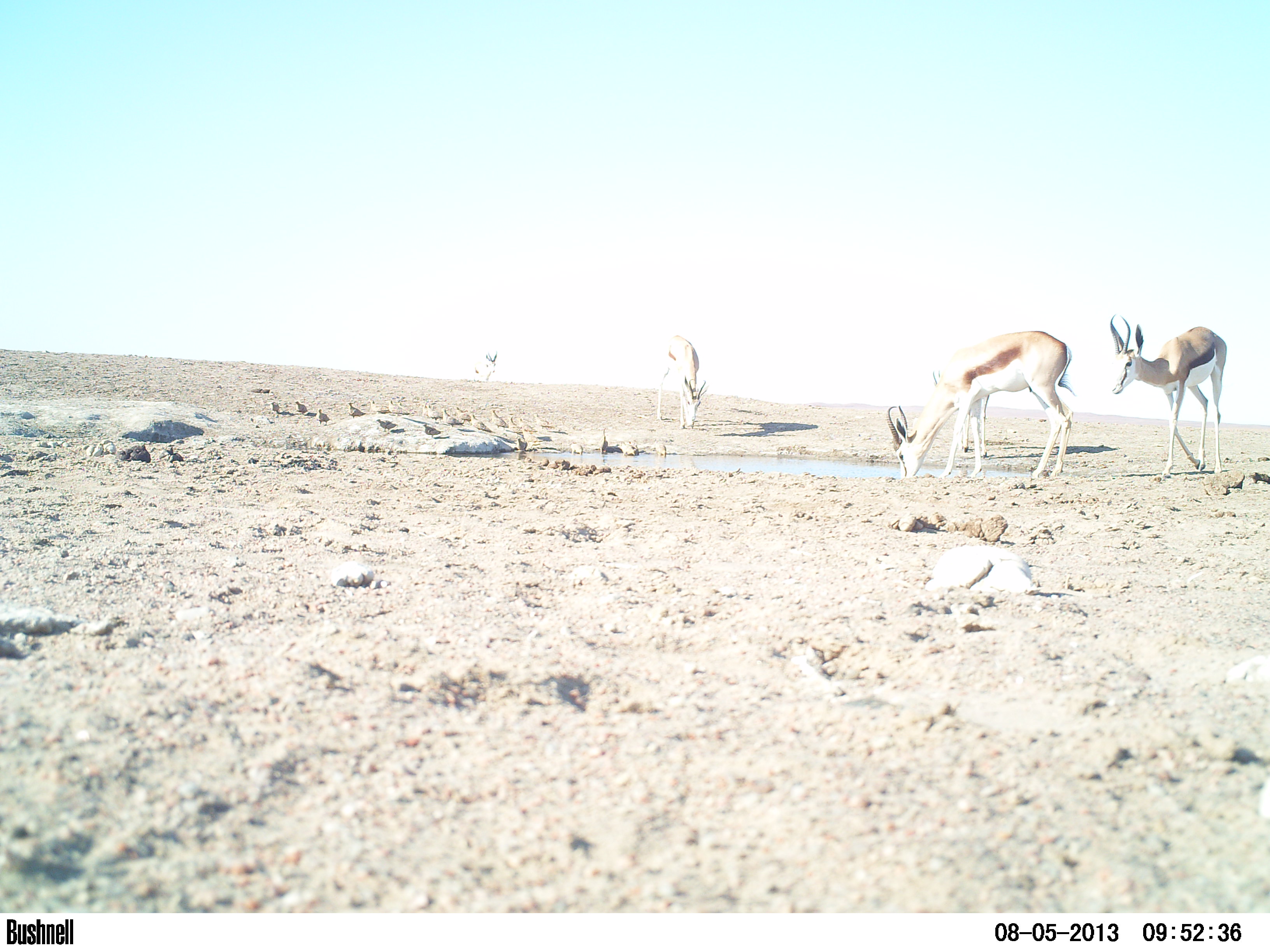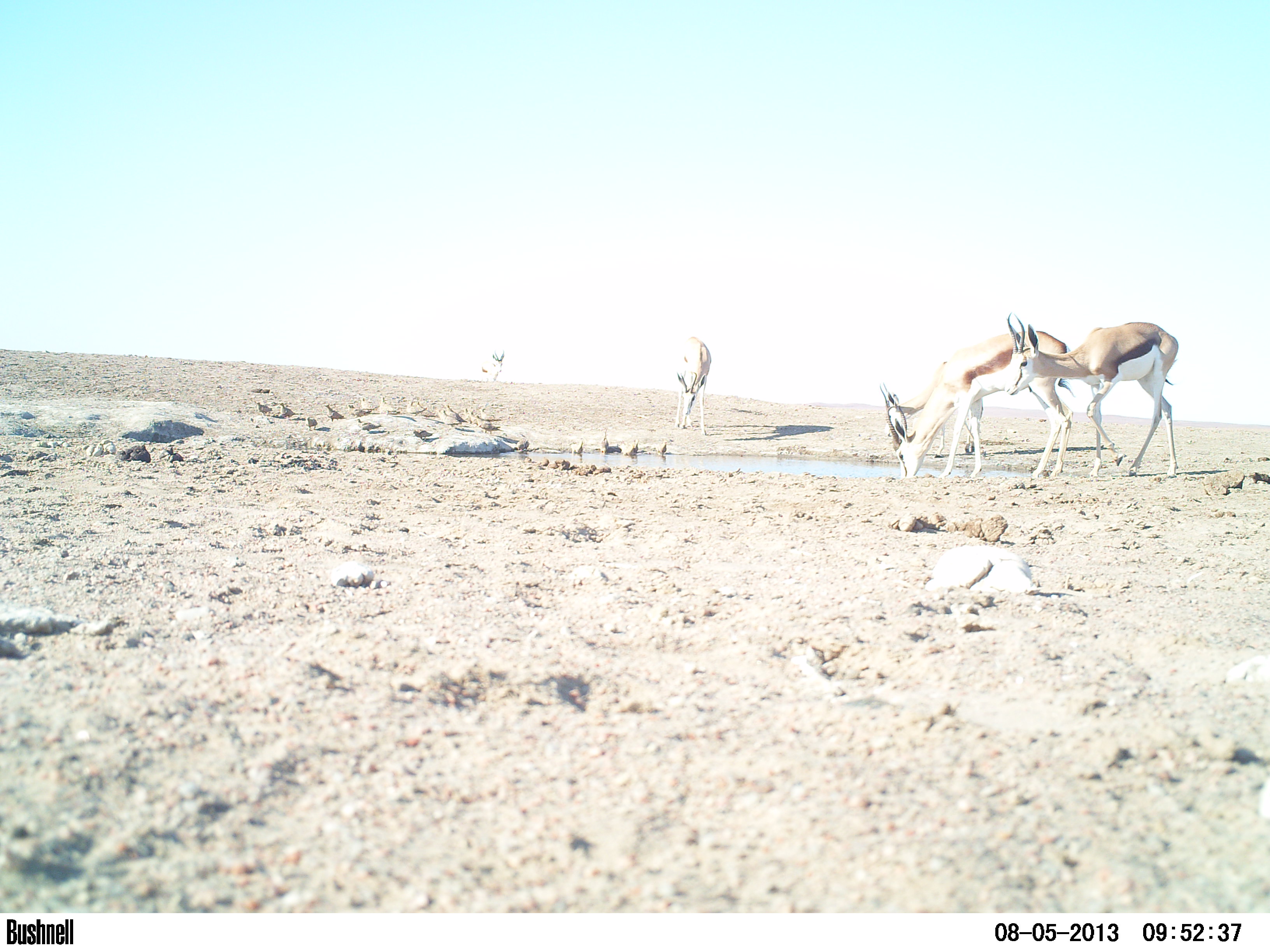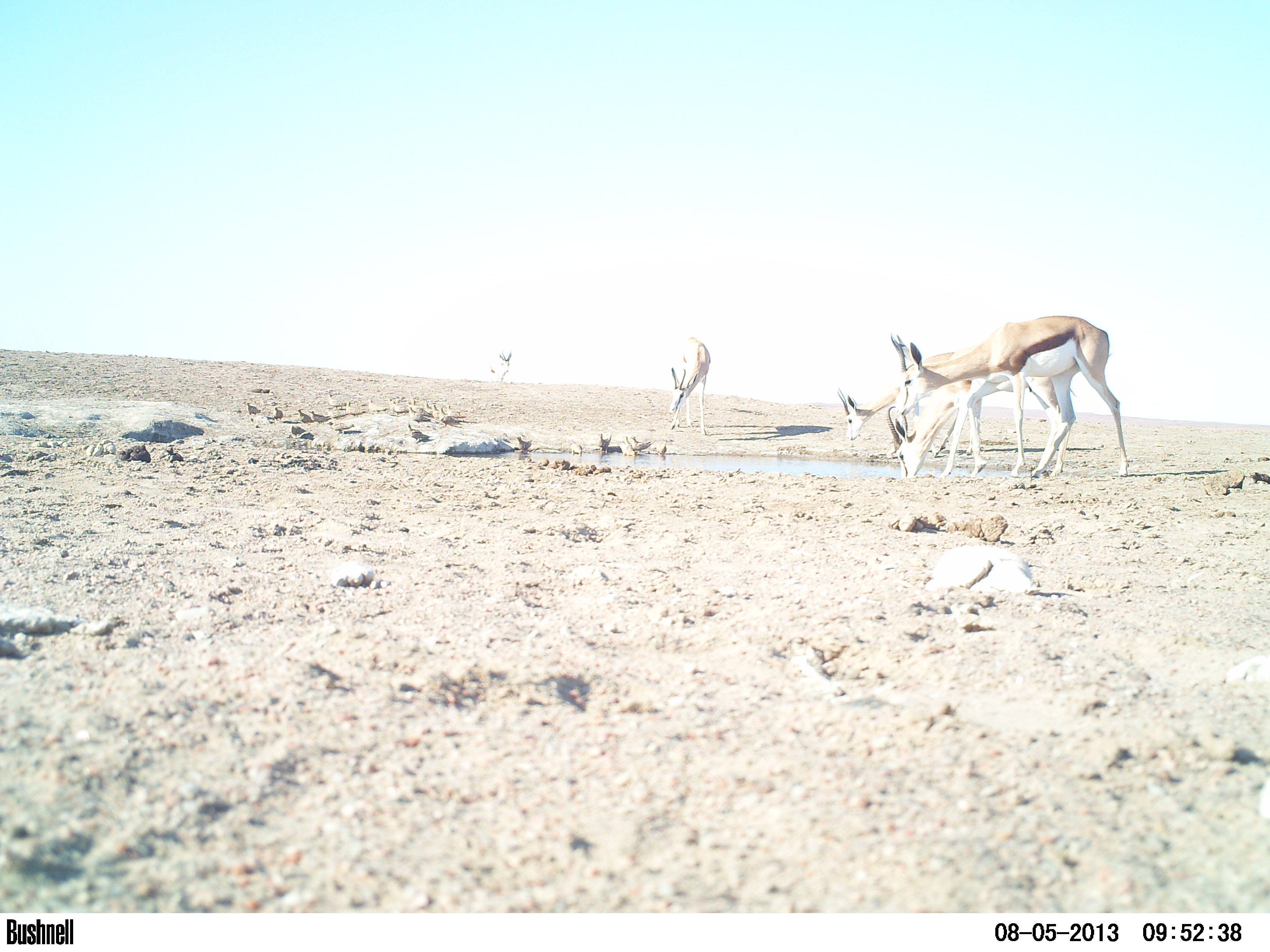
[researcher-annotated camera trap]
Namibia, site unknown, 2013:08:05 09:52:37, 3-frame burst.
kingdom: Animalia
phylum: Chordata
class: Mammalia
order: Artiodactyla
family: Bovidae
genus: Antidorcas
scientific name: Antidorcas marsupialis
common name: springbok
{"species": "Antidorcas marsupialis (springbok)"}